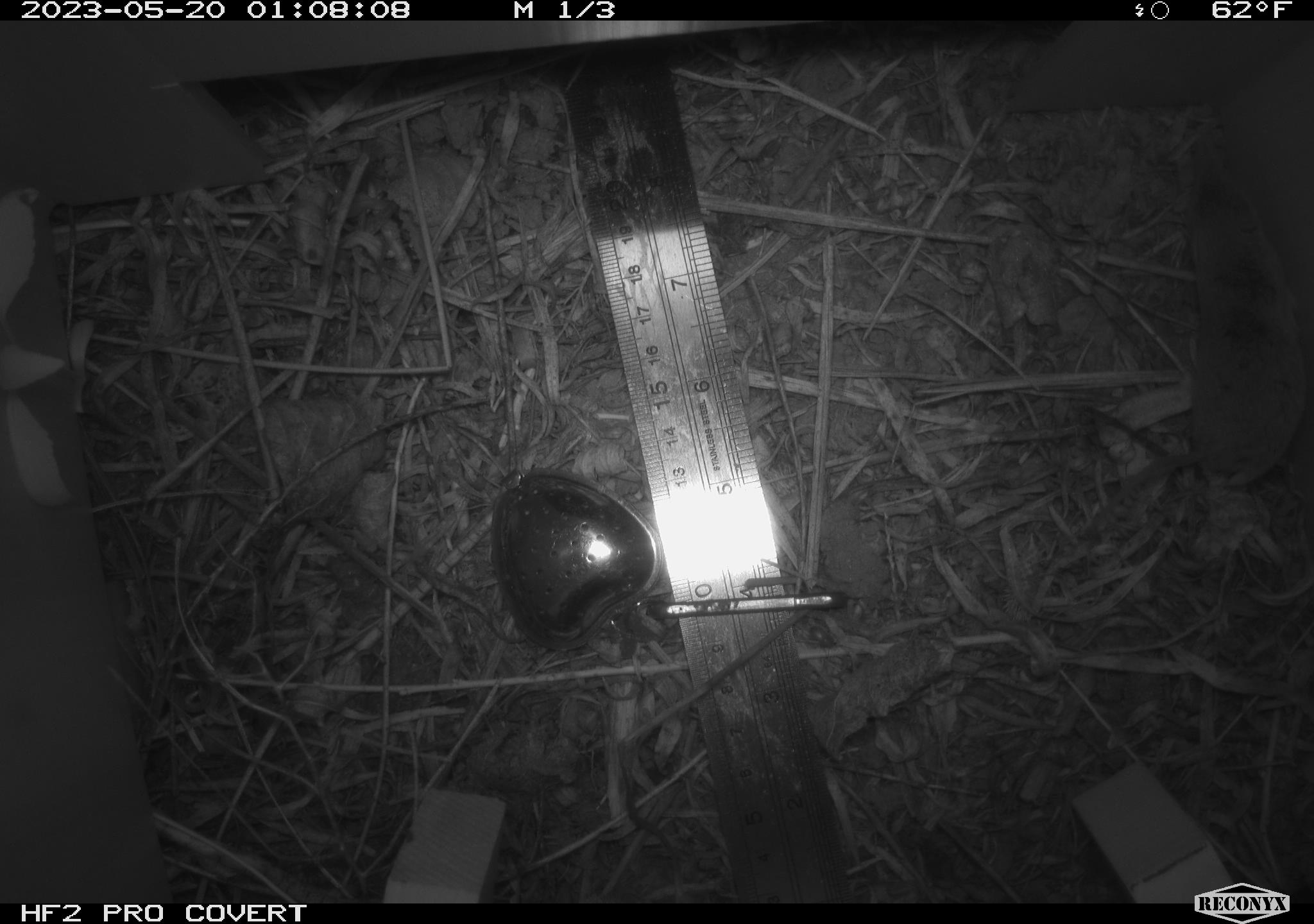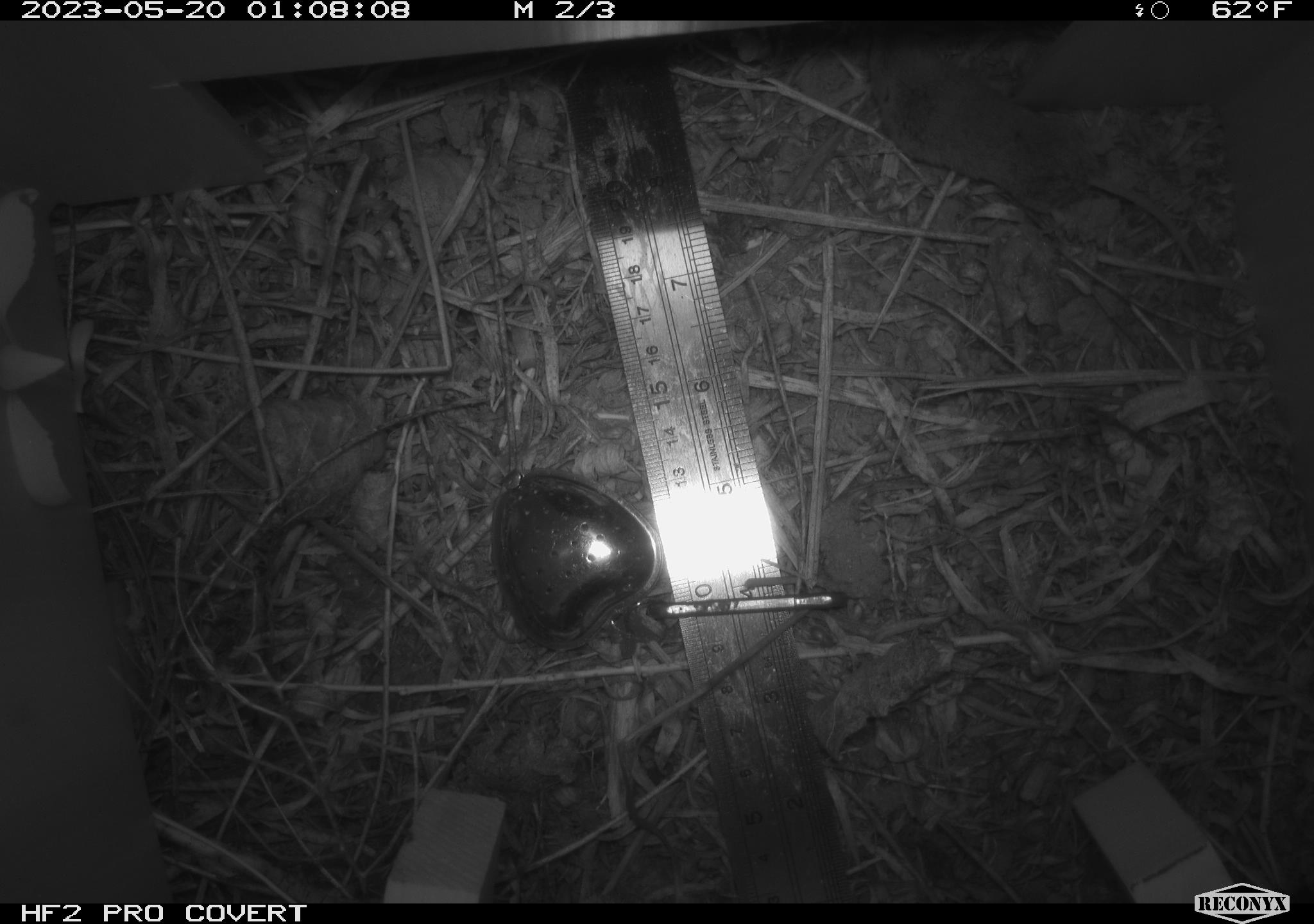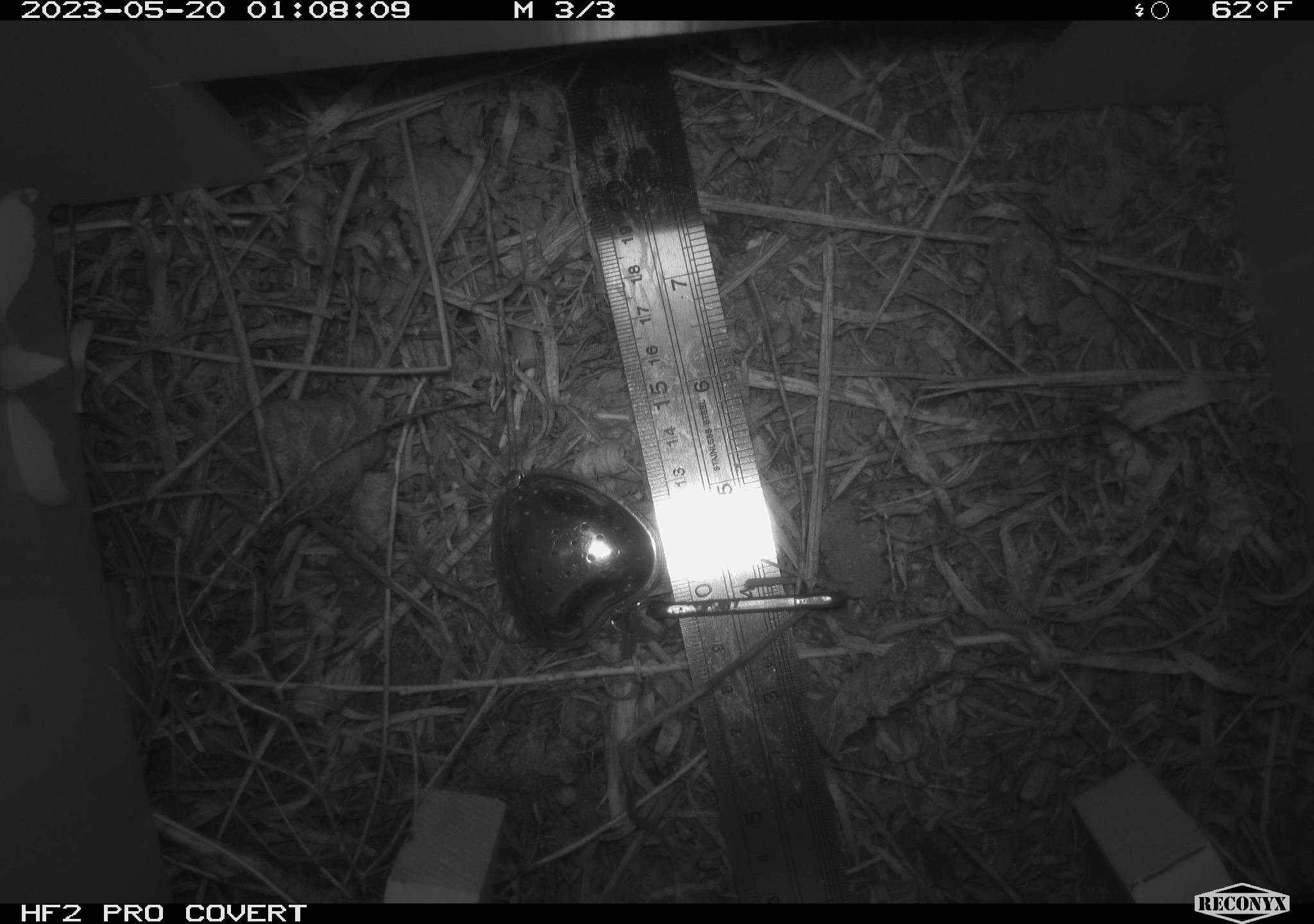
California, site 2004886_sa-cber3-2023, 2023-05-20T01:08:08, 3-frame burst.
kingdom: Animalia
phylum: Chordata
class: Mammalia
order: Eulipotyphla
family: Soricidae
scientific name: Soricidae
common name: shrews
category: soricidae family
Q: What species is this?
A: Soricidae family (shrews) (Soricidae).